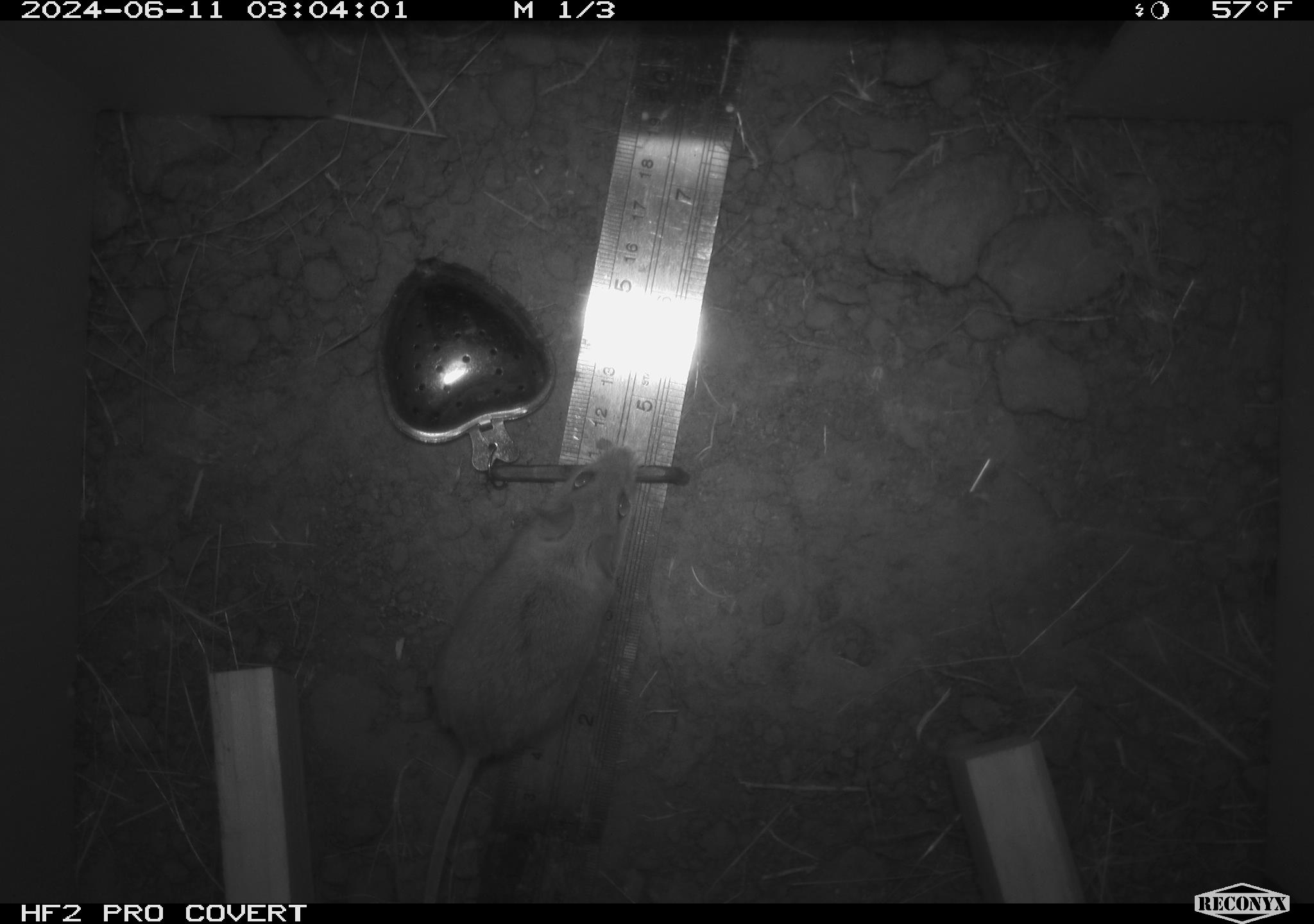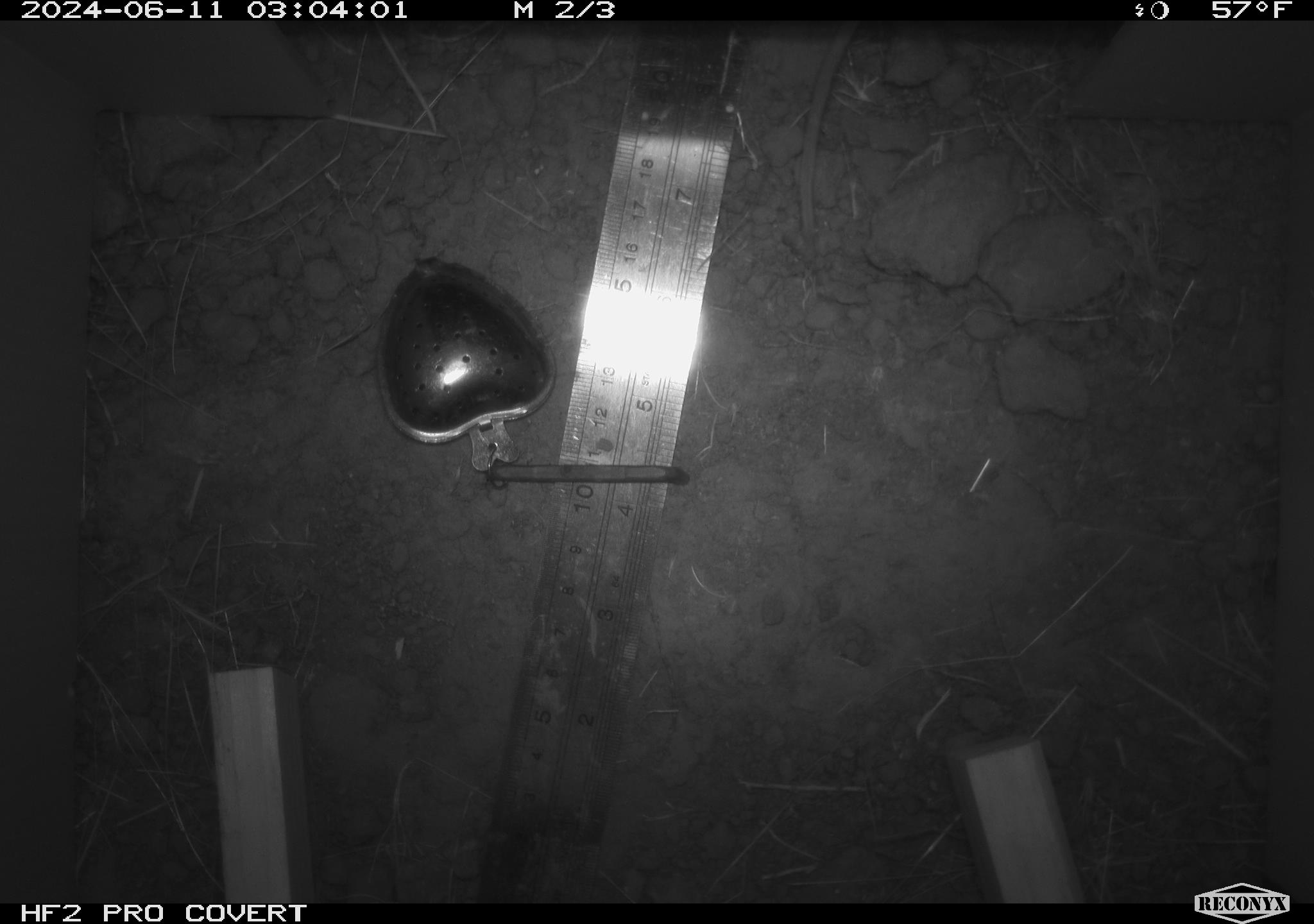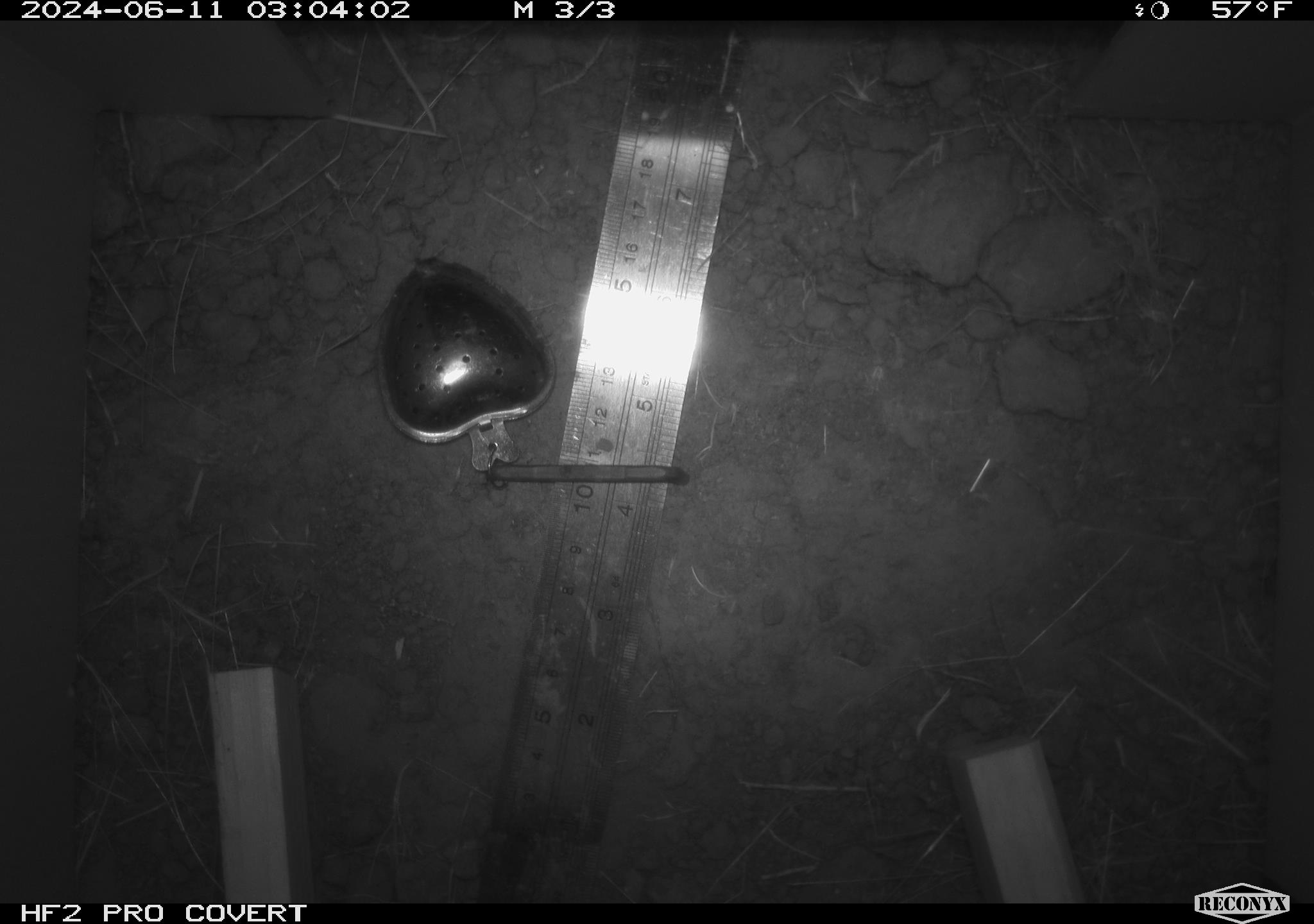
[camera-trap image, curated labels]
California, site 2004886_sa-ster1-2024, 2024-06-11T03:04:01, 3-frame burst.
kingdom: Animalia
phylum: Chordata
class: Mammalia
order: Rodentia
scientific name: Rodentia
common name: mouse species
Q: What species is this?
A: Mouse species (Rodentia).